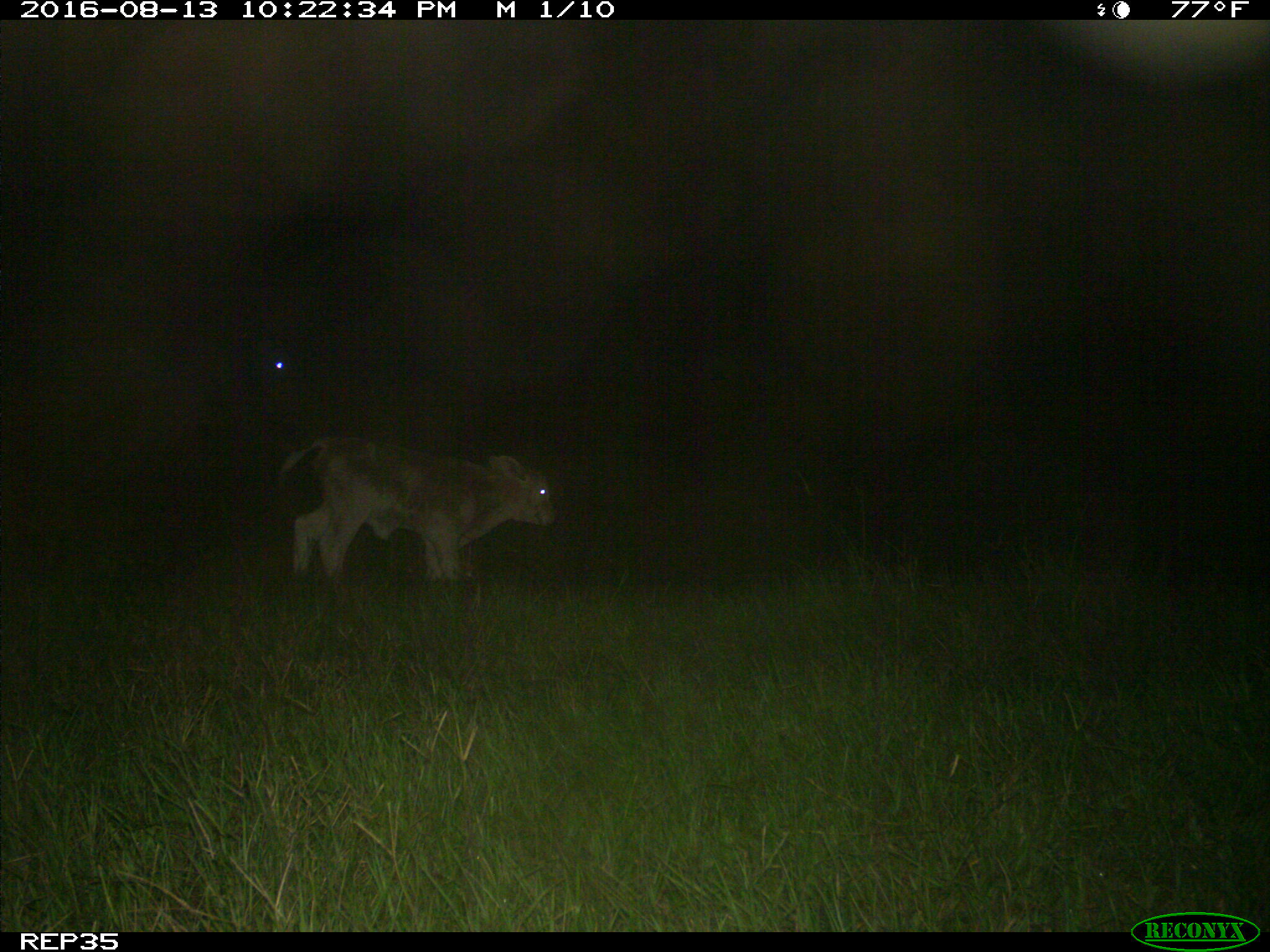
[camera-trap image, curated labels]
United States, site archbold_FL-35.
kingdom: Animalia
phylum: Chordata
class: Mammalia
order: Artiodactyla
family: Bovidae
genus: Bos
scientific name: Bos taurus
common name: domestic cow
Bos taurus (domestic cow).